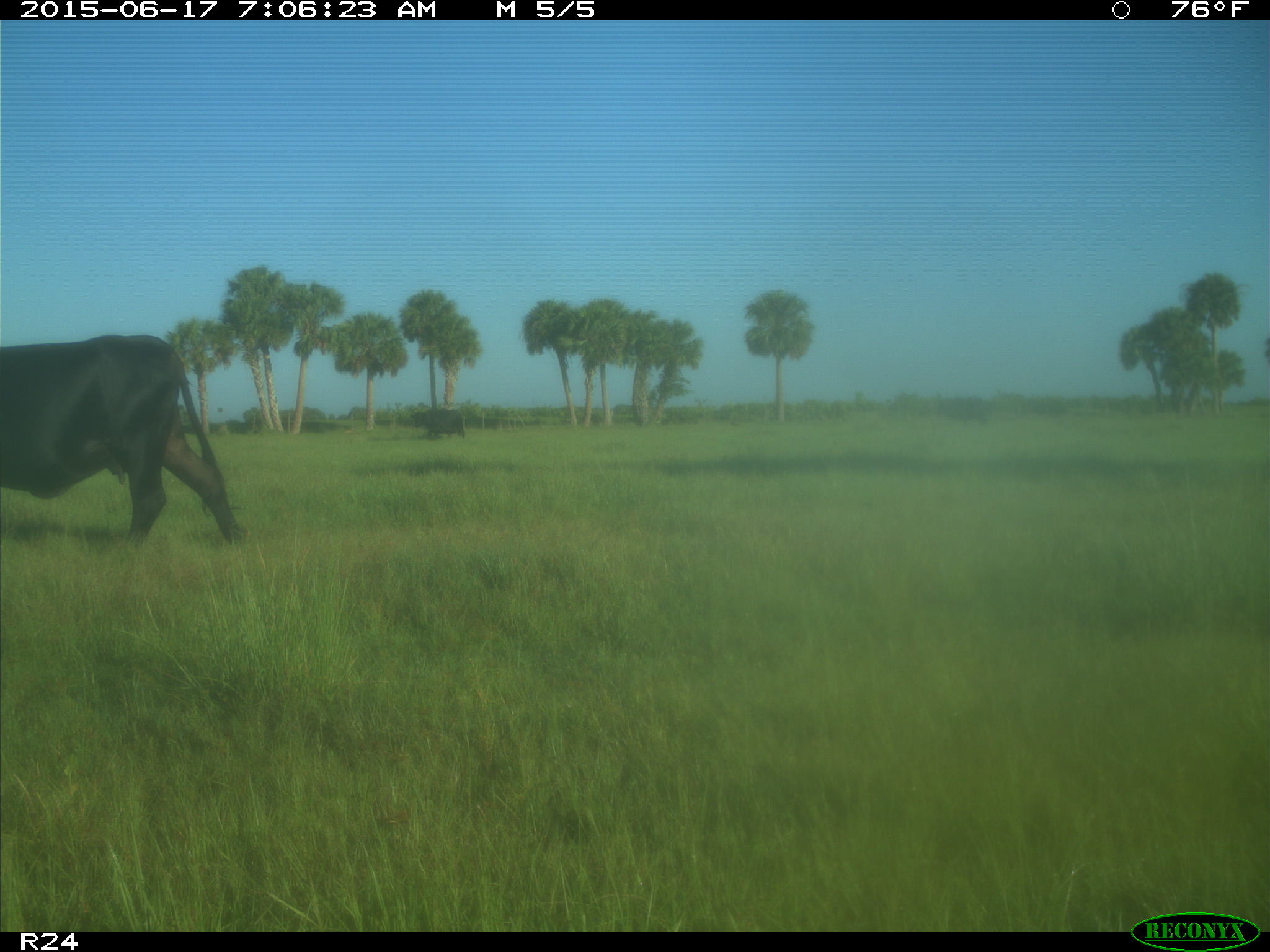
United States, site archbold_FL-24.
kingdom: Animalia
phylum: Chordata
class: Mammalia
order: Artiodactyla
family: Bovidae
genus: Bos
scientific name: Bos taurus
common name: domestic cow